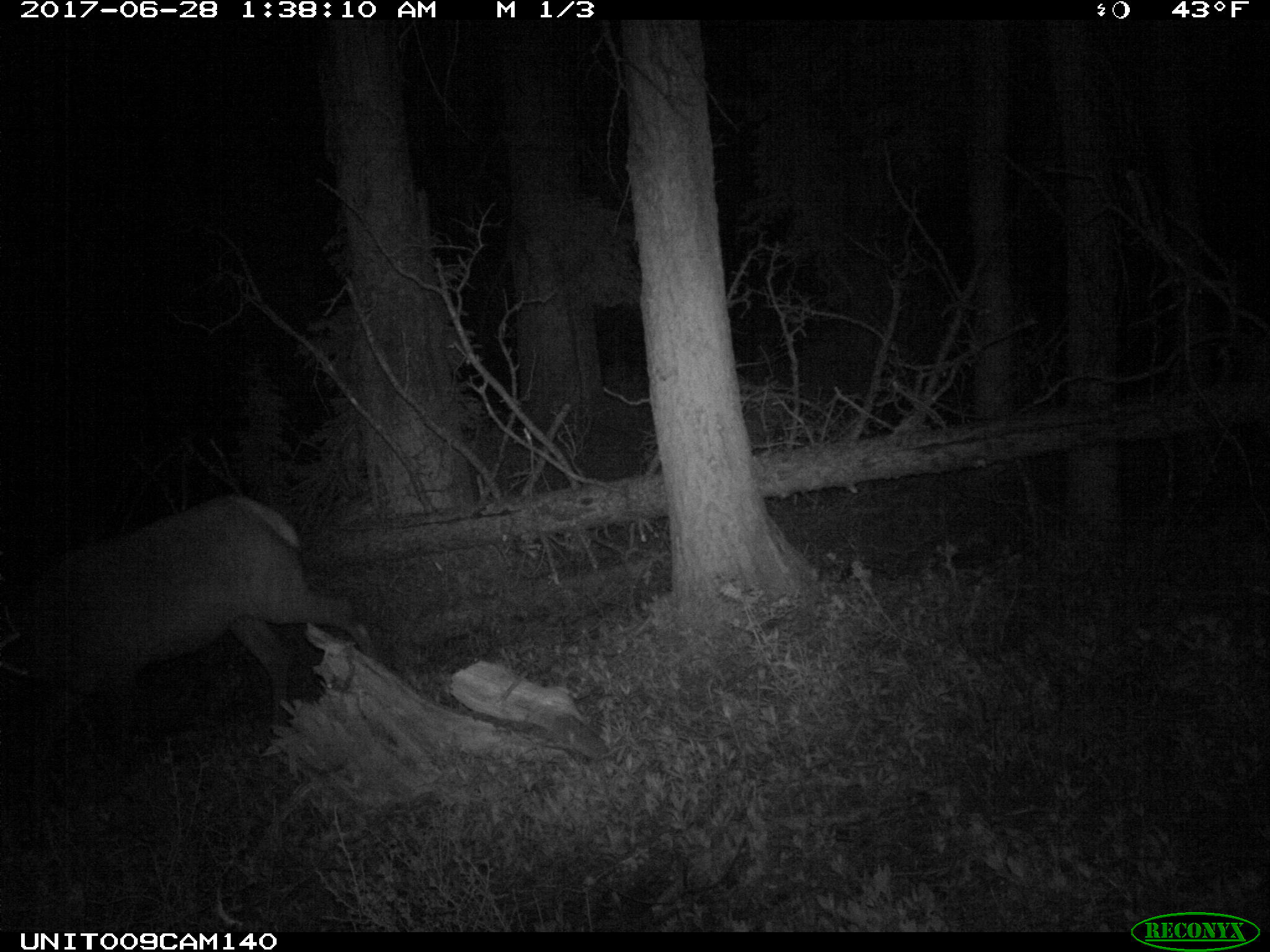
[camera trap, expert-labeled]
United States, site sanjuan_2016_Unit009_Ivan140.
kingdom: Animalia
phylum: Chordata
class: Mammalia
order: Artiodactyla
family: Cervidae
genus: Cervus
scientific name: Cervus elaphus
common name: red deer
Cervus elaphus (red deer).